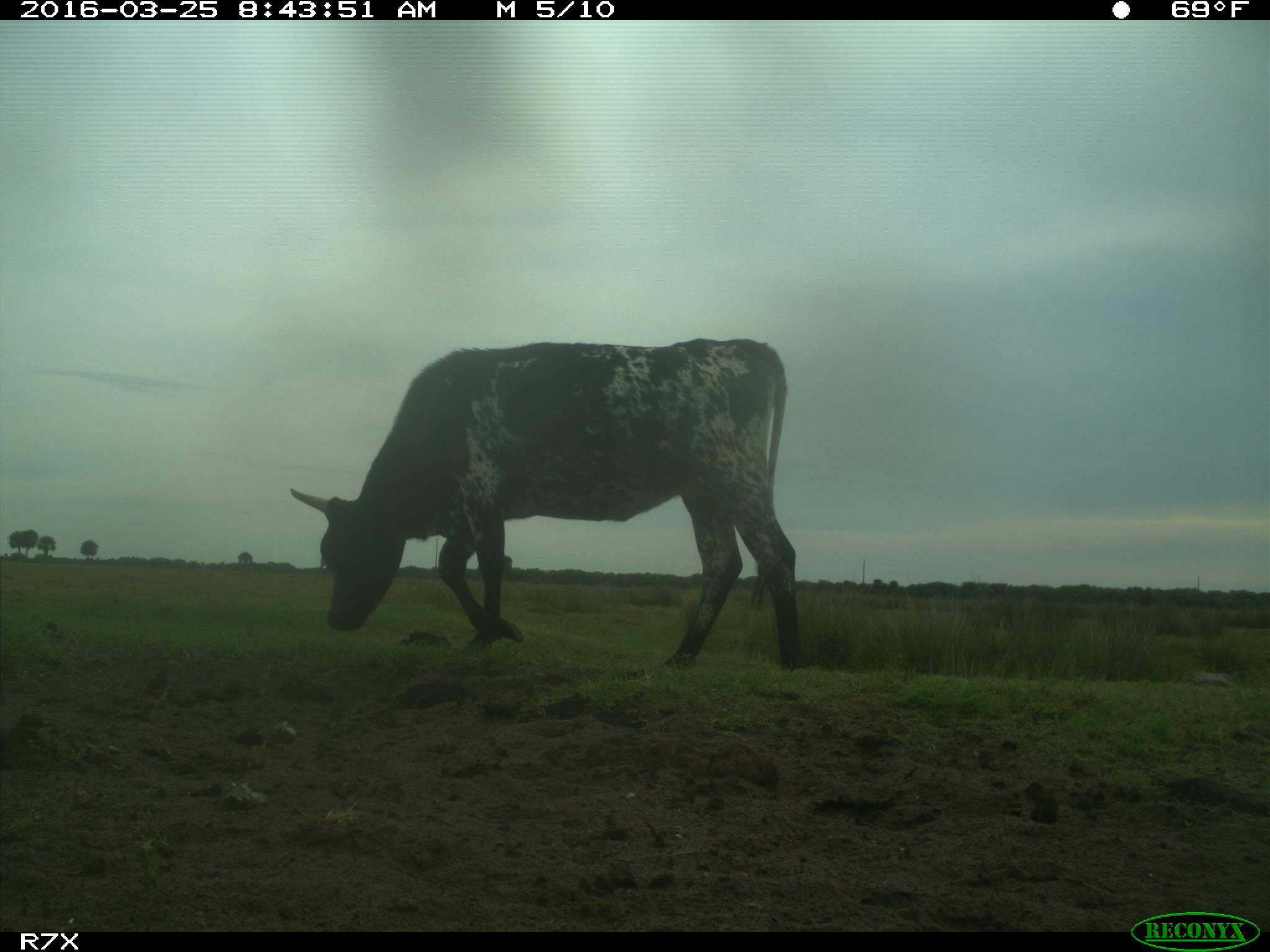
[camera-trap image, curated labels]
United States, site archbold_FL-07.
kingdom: Animalia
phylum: Chordata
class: Mammalia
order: Artiodactyla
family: Bovidae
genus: Bos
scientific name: Bos taurus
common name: domestic cow